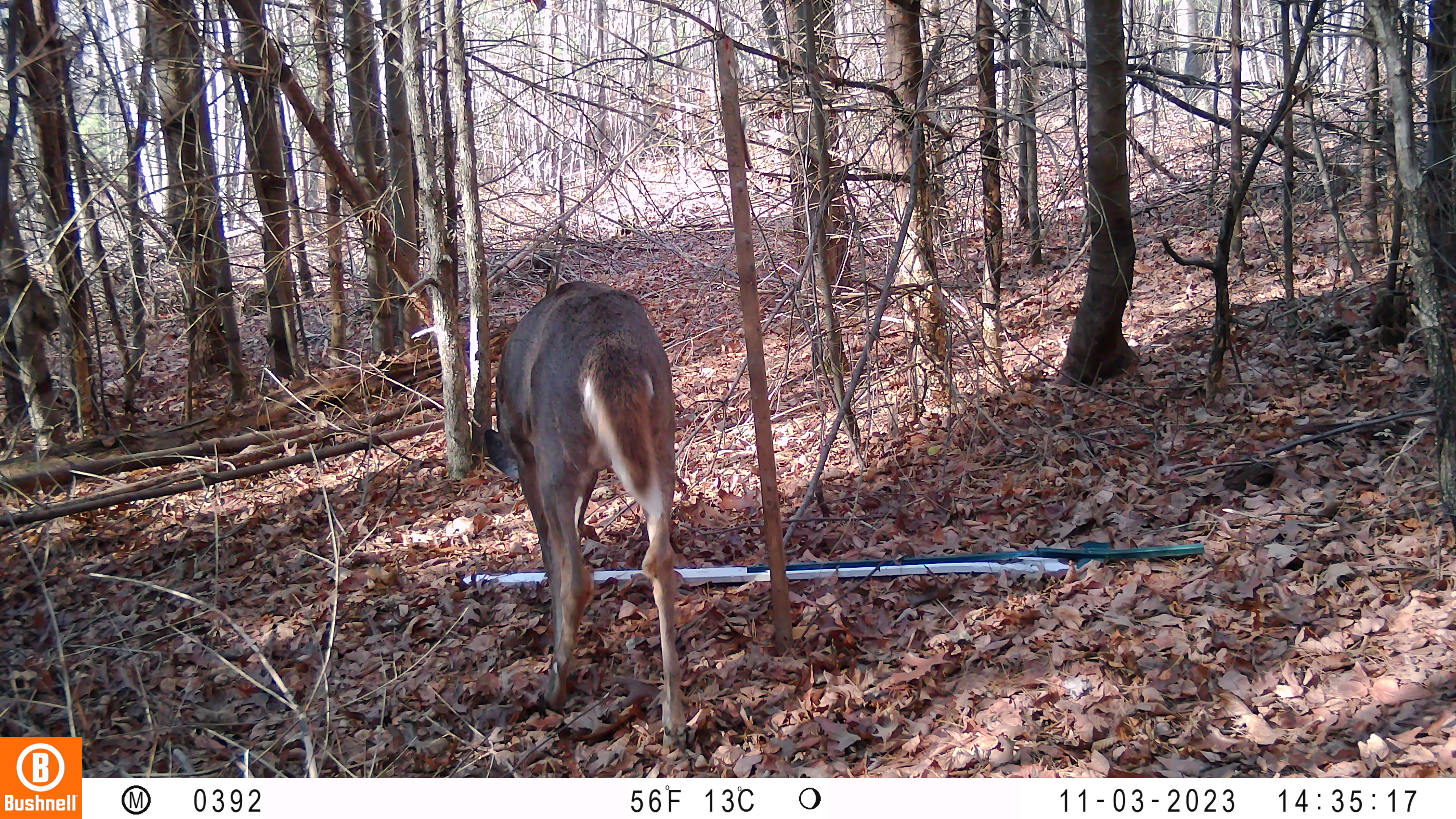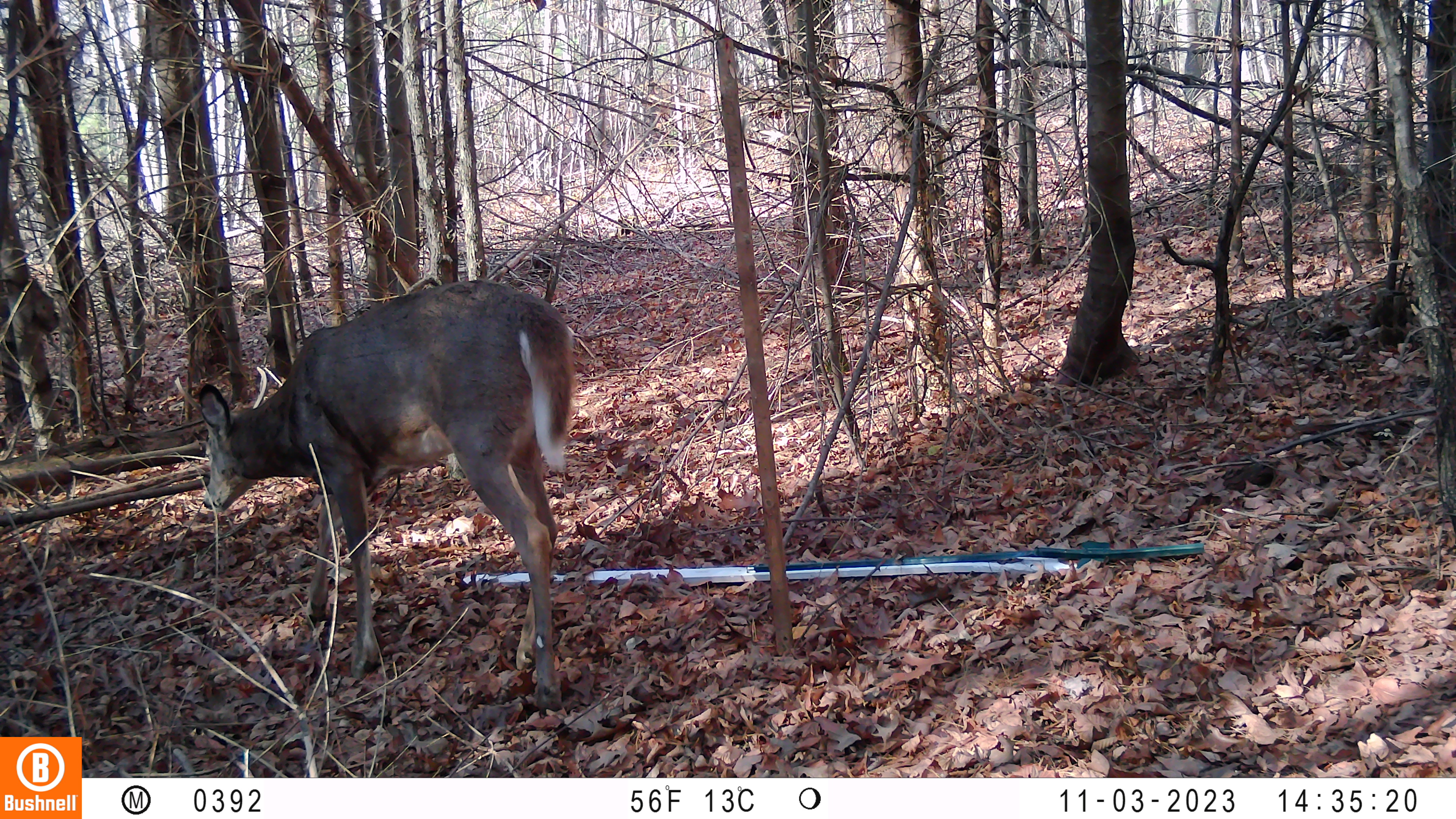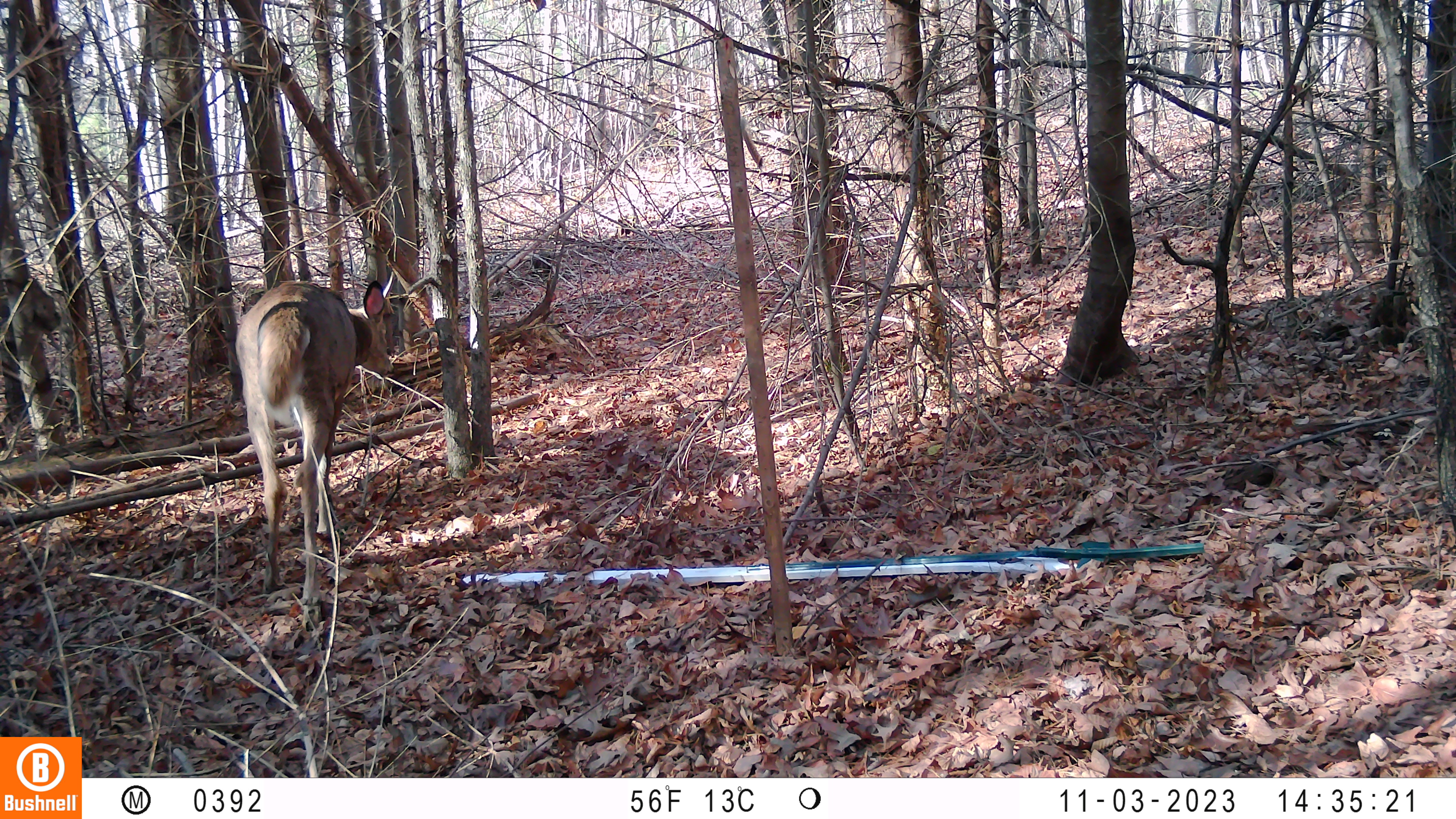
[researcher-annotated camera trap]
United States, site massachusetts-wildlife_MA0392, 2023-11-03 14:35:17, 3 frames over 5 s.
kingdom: Animalia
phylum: Chordata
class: Mammalia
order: Artiodactyla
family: Cervidae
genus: Odocoileus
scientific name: Odocoileus virginianus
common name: white-tailed deer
White-tailed deer (Odocoileus virginianus).